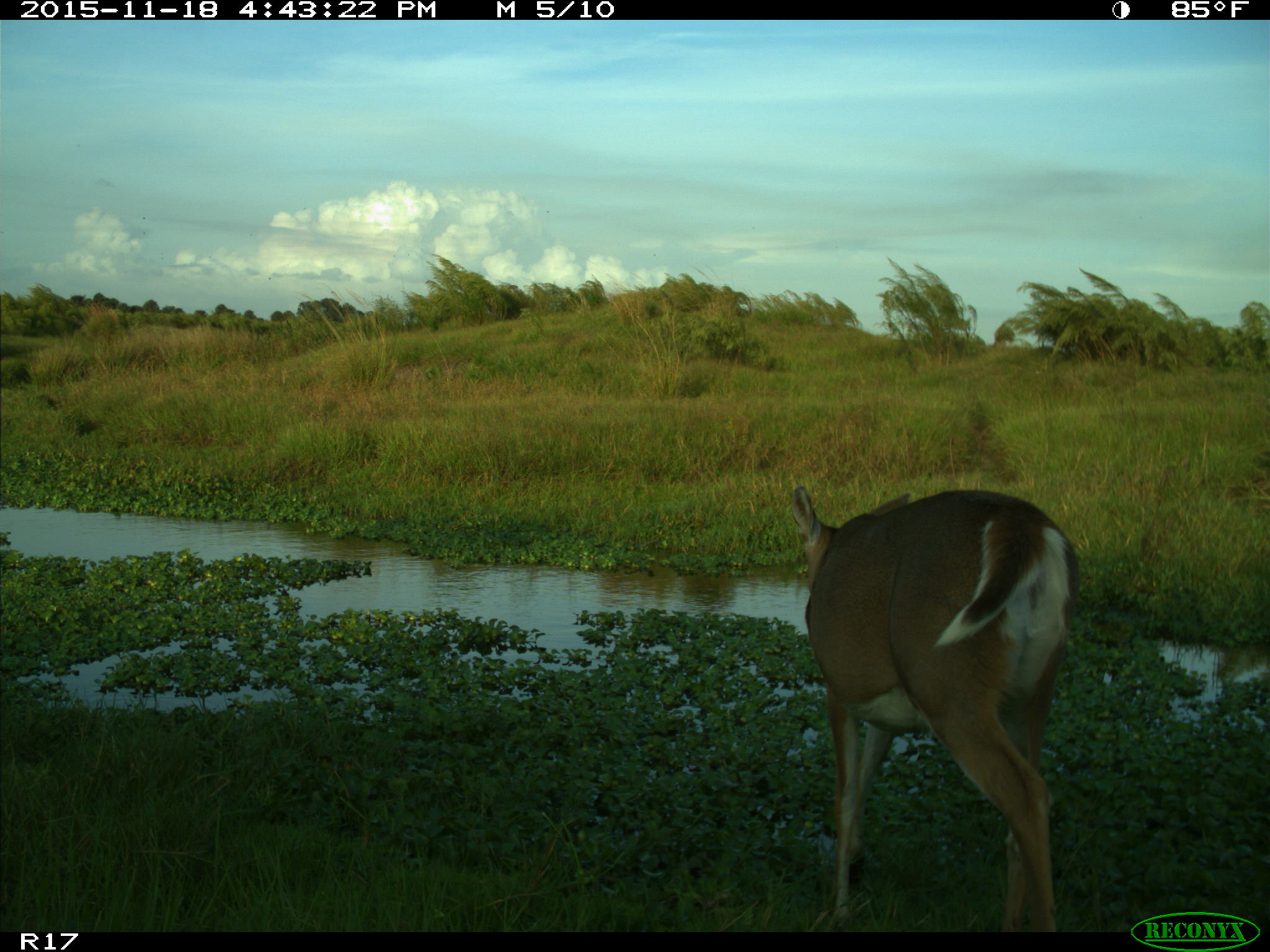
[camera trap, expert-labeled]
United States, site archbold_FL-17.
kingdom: Animalia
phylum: Chordata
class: Mammalia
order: Artiodactyla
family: Cervidae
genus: Odocoileus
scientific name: Odocoileus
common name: deer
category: unidentified deer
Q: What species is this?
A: Unidentified deer (deer) (Odocoileus).